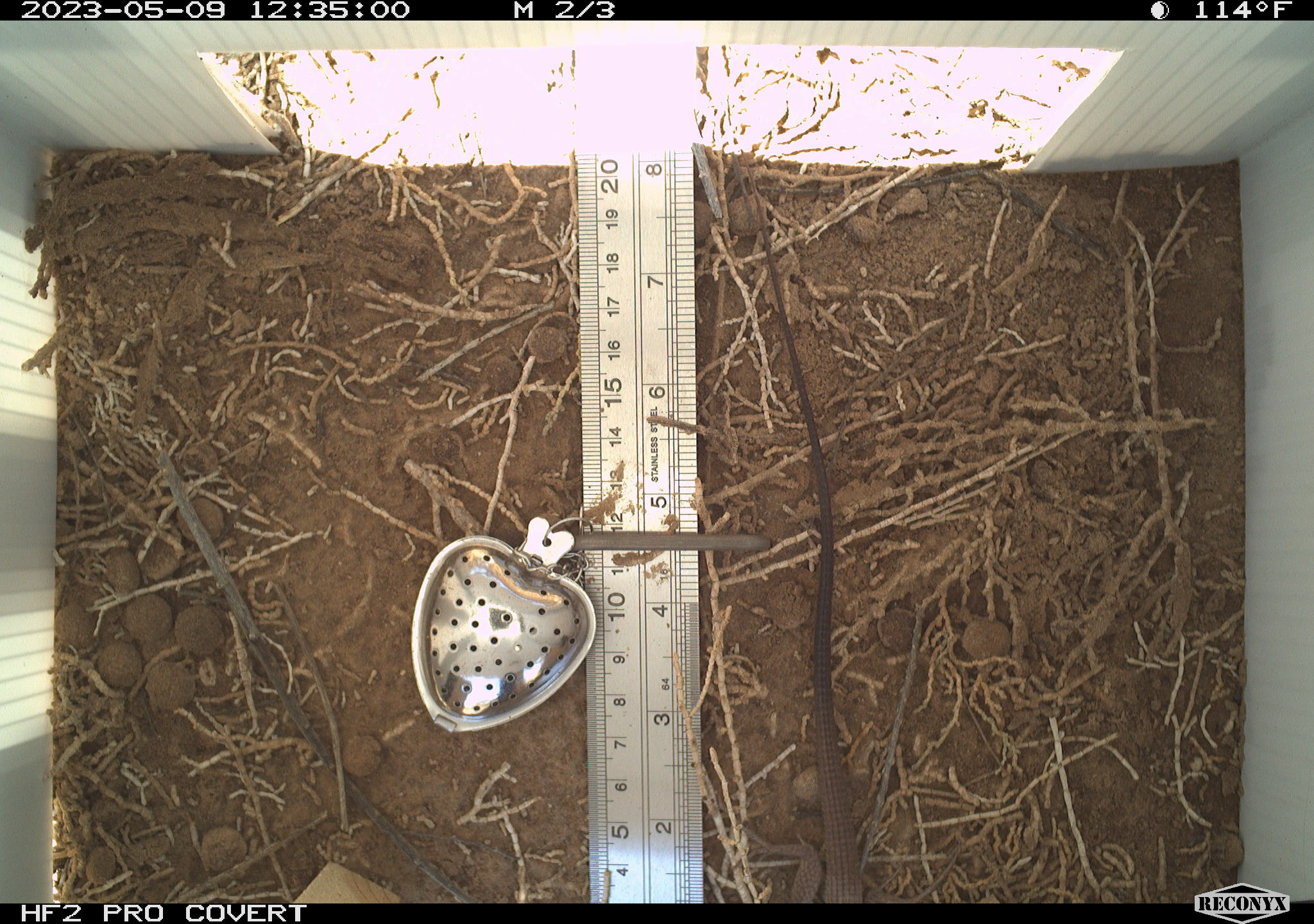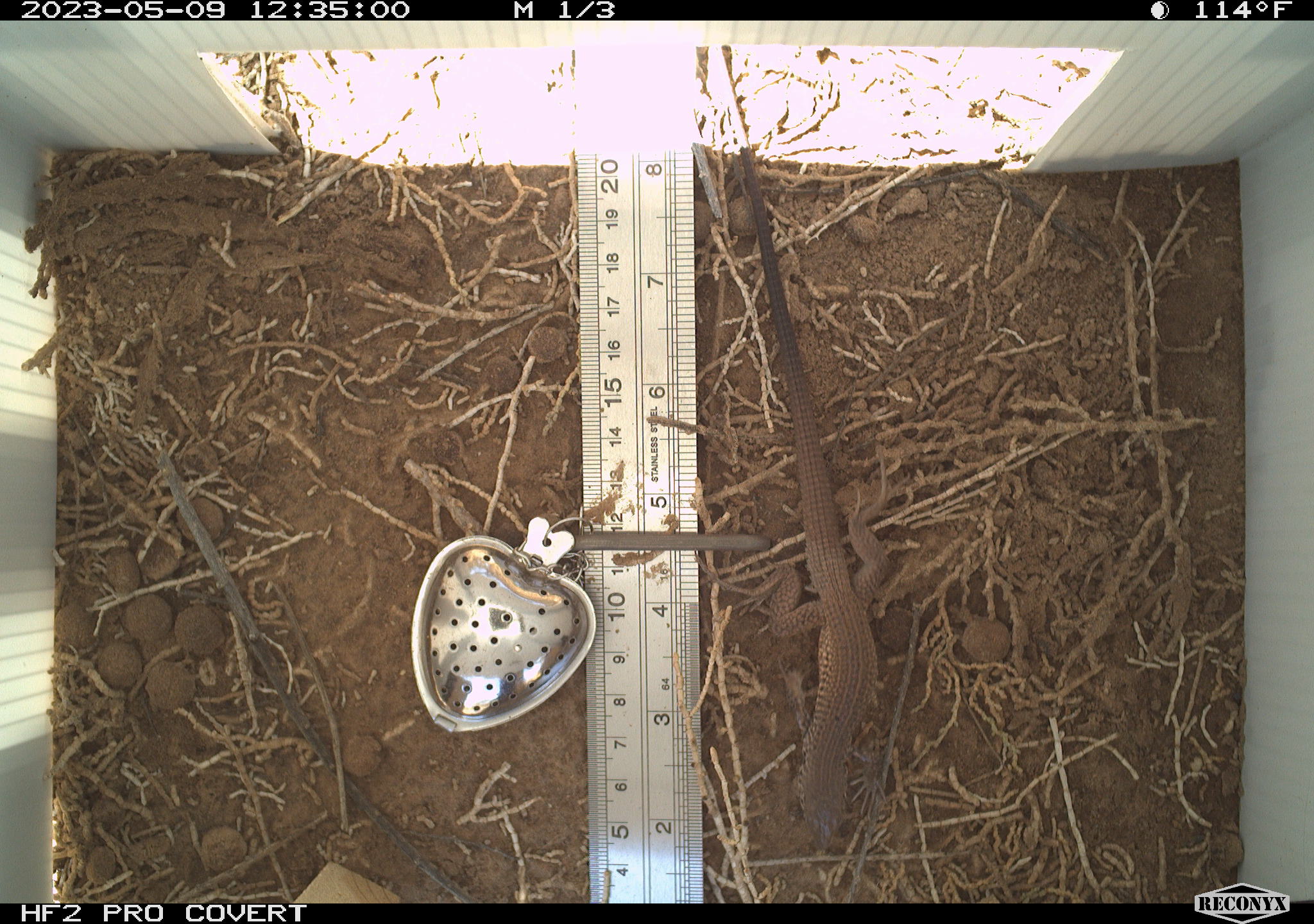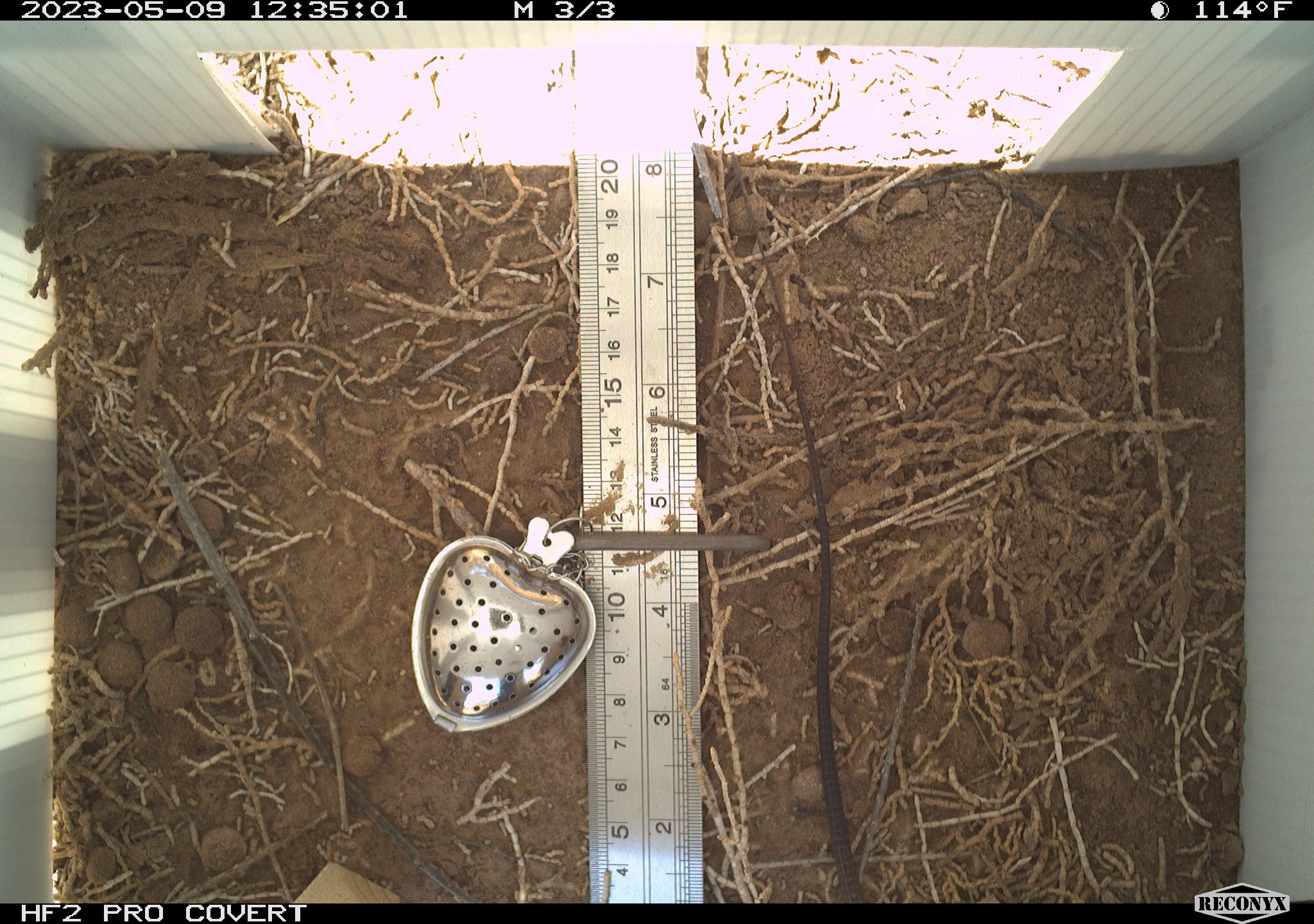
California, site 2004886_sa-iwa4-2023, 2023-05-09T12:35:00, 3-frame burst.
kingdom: Animalia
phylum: Chordata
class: Reptilia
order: Squamata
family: Teiidae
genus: Aspidoscelis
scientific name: Aspidoscelis tigris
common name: western whiptail